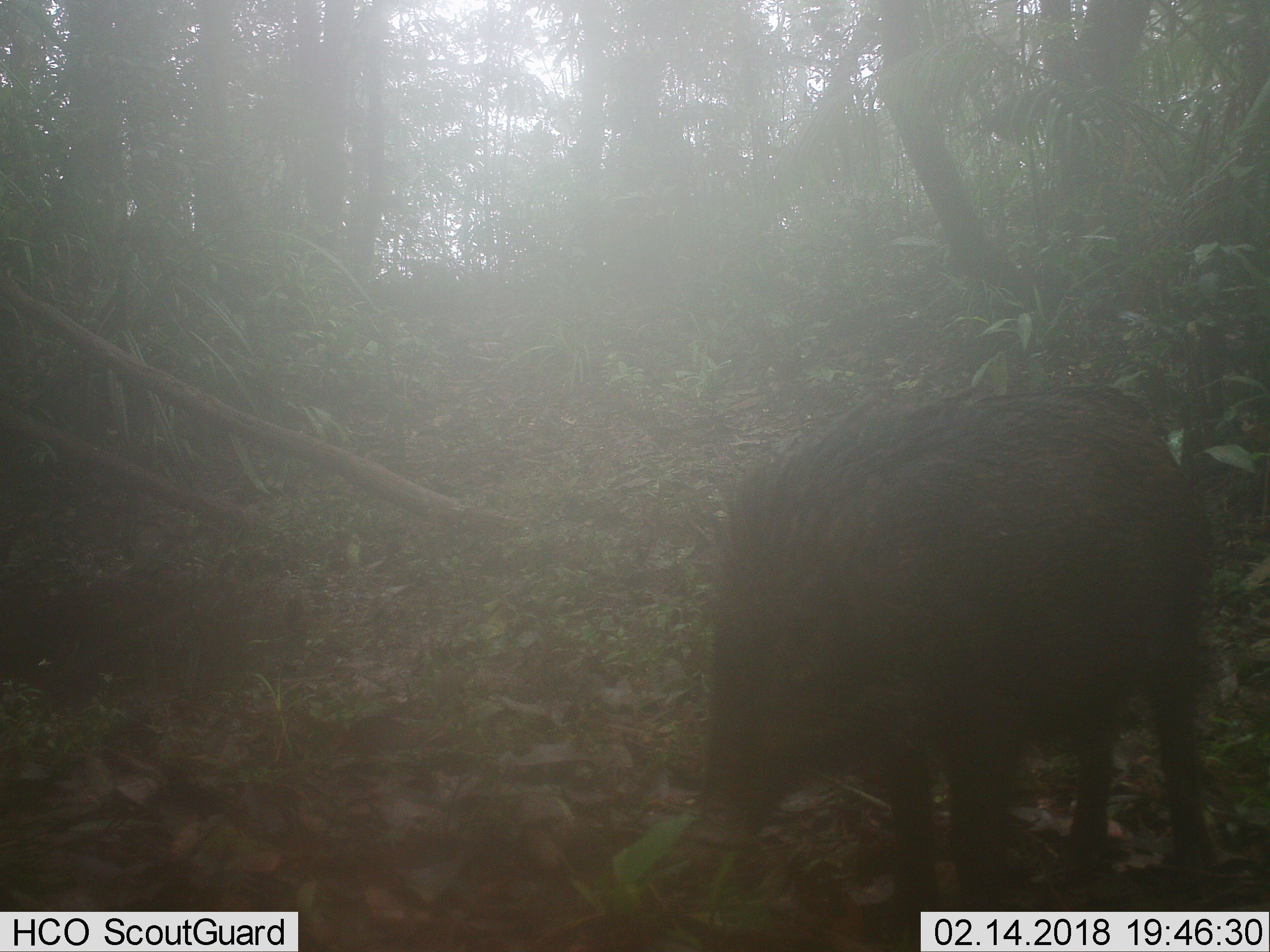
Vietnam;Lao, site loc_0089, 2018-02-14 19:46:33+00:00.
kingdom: Animalia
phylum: Chordata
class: Mammalia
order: Artiodactyla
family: Suidae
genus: Sus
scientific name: Sus scrofa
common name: eurasian wild pig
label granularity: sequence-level